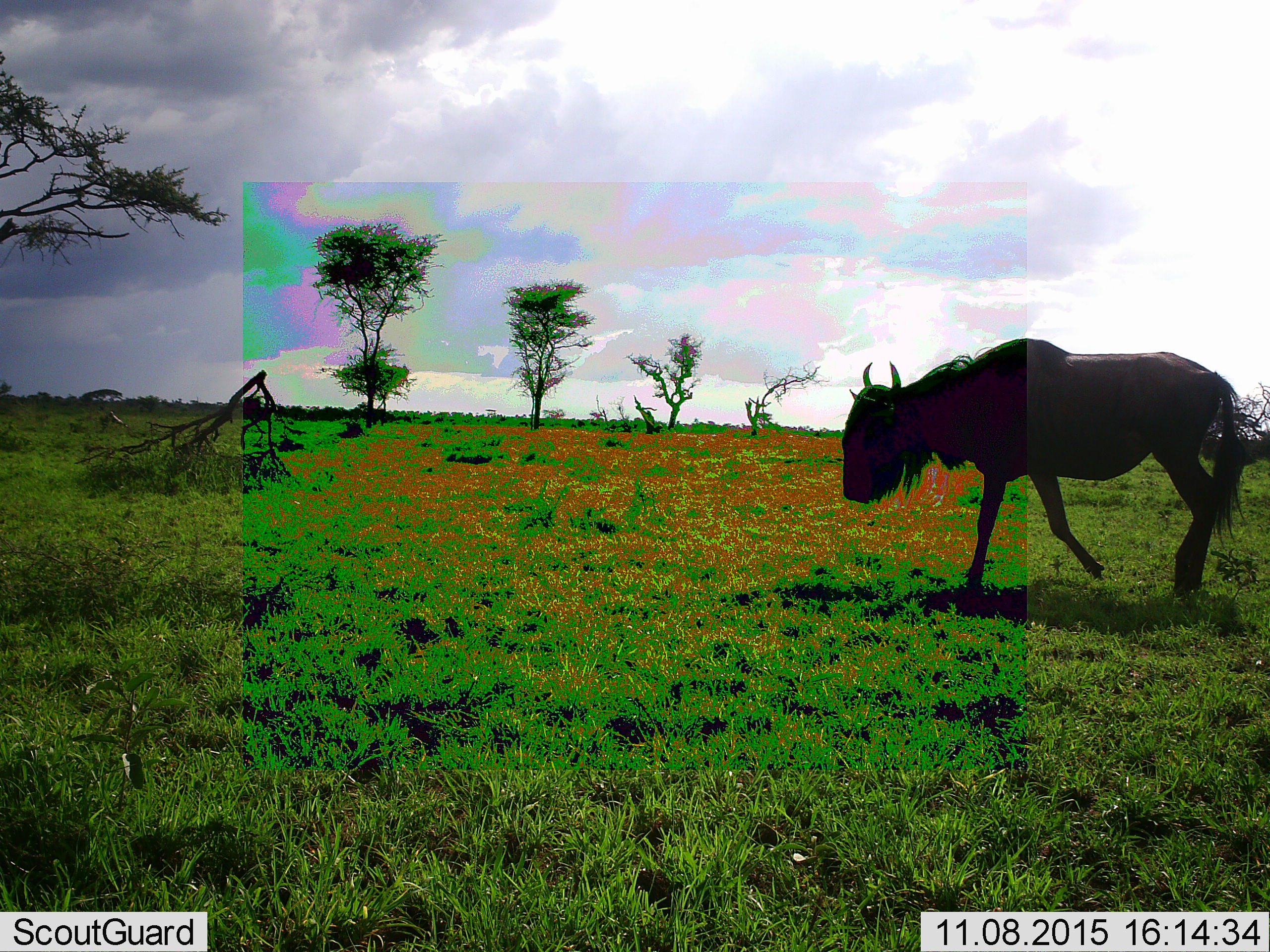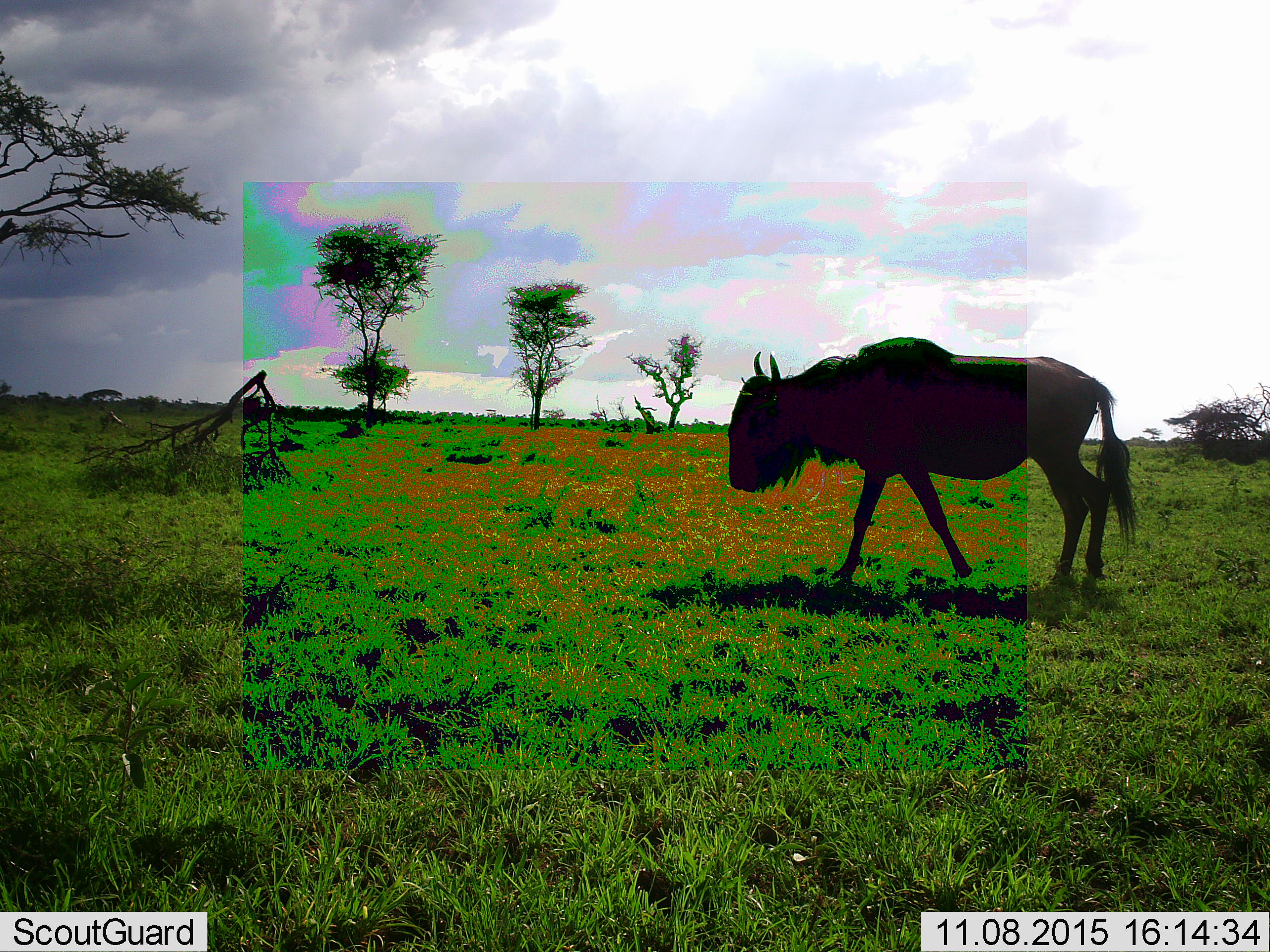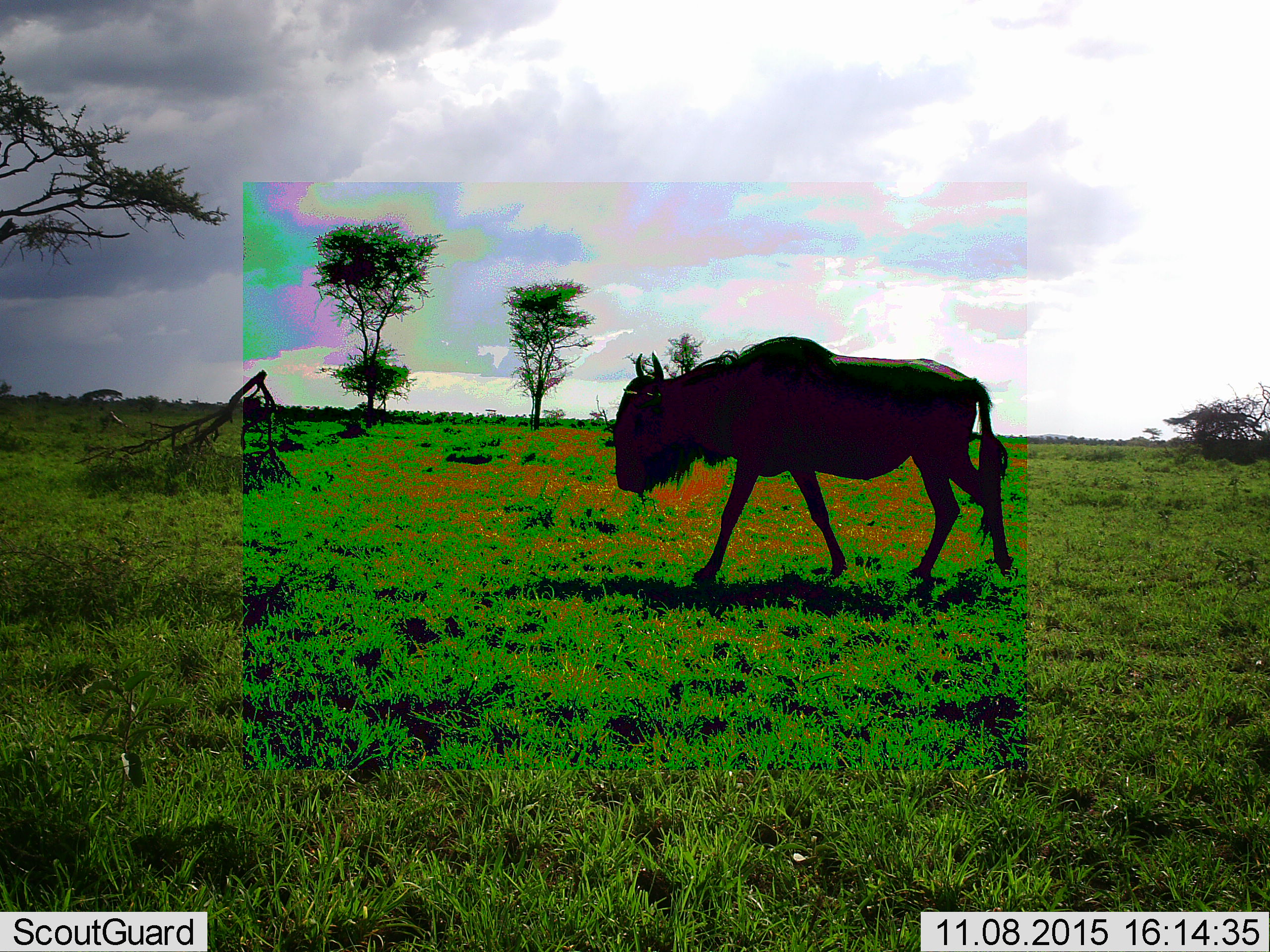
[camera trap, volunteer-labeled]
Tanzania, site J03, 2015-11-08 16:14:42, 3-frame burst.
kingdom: Animalia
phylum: Chordata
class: Mammalia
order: Artiodactyla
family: Bovidae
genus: Connochaetes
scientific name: Connochaetes taurinus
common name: blue wildebeest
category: wildebeest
Wildebeest (blue wildebeest) (Connochaetes taurinus), count 1. Behavior (volunteer vote fractions): standing 0%, resting 0%, moving 100%, interacting 0%. Young present (vote fraction): 0%. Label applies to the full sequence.